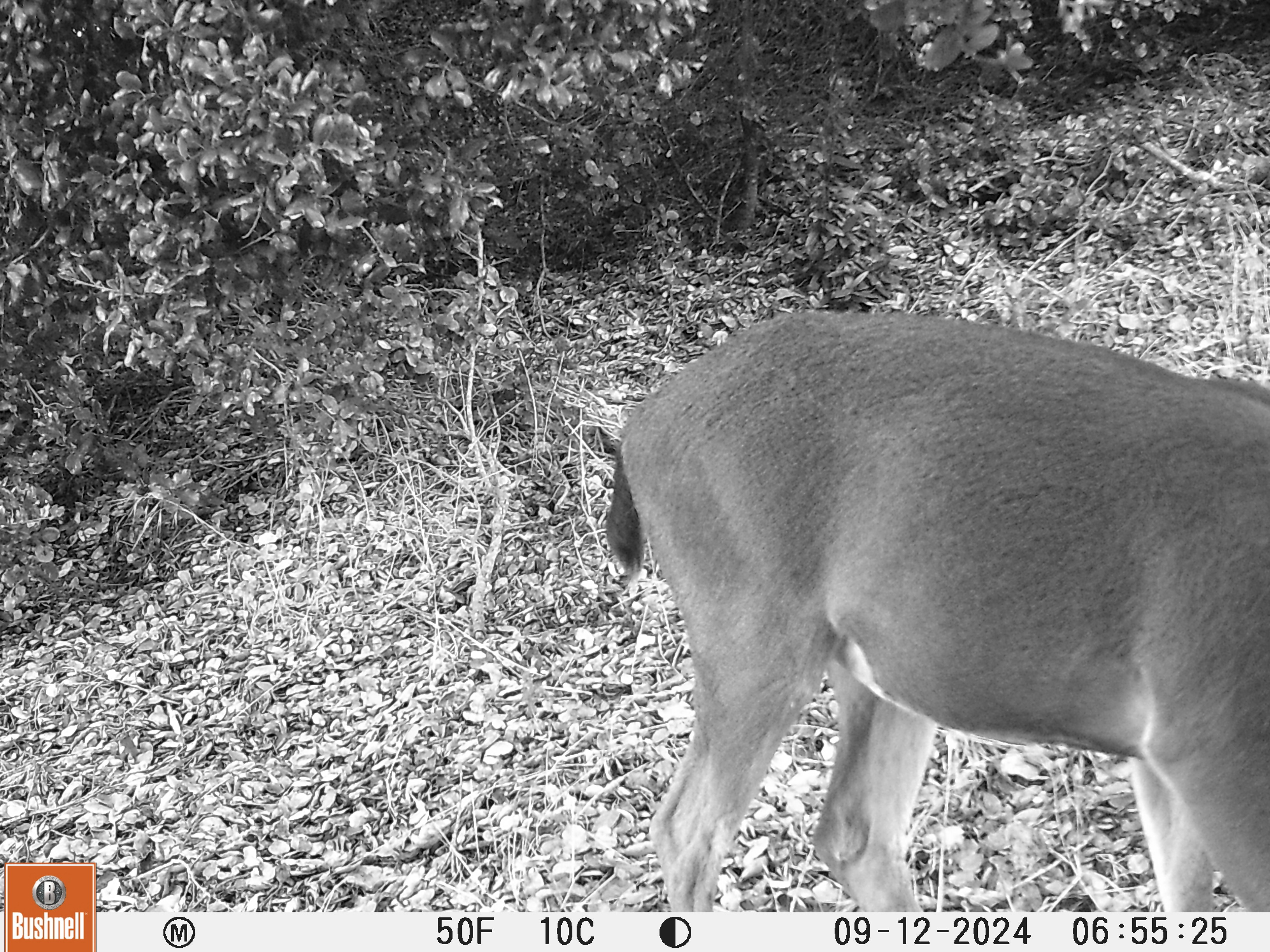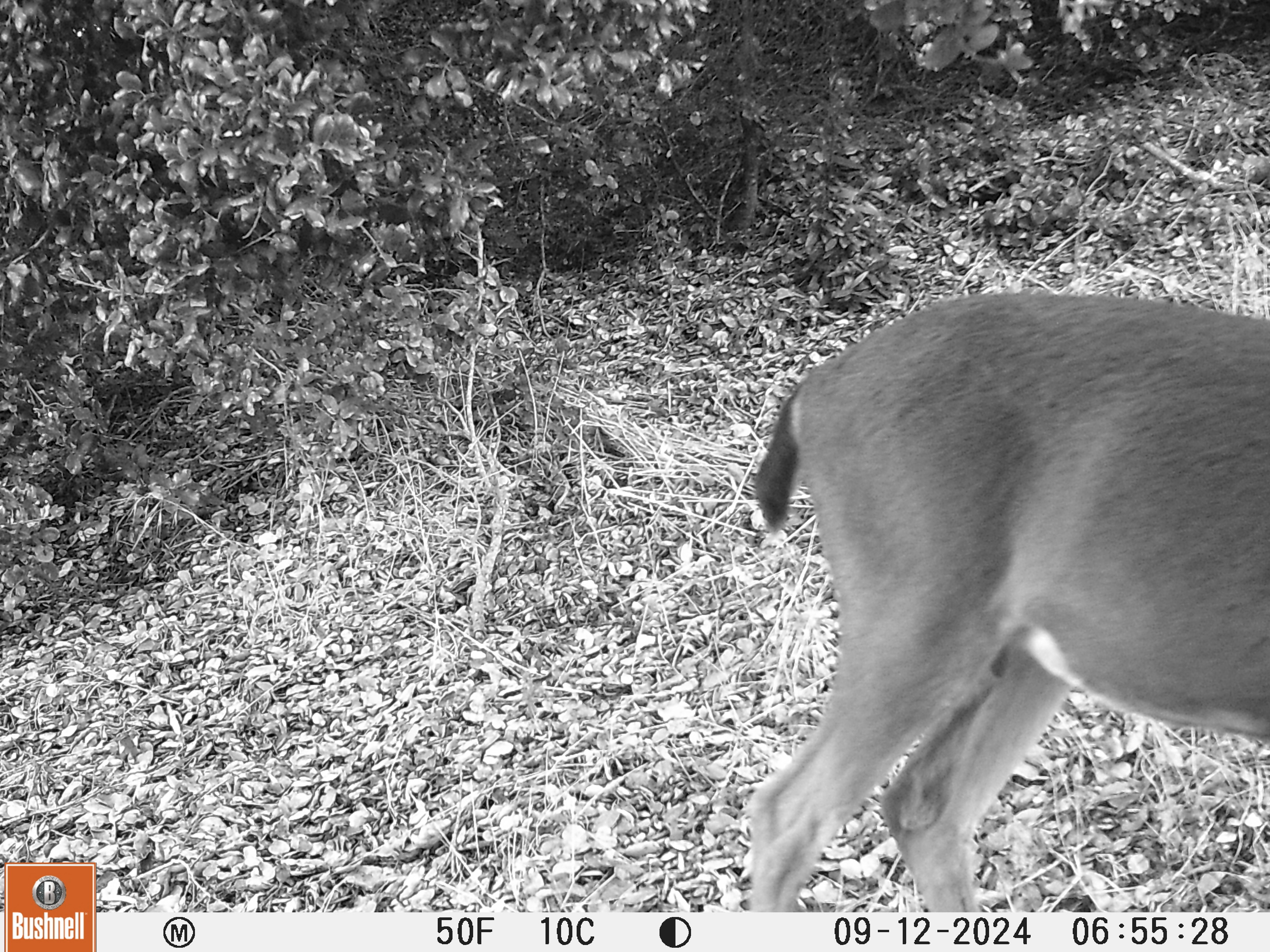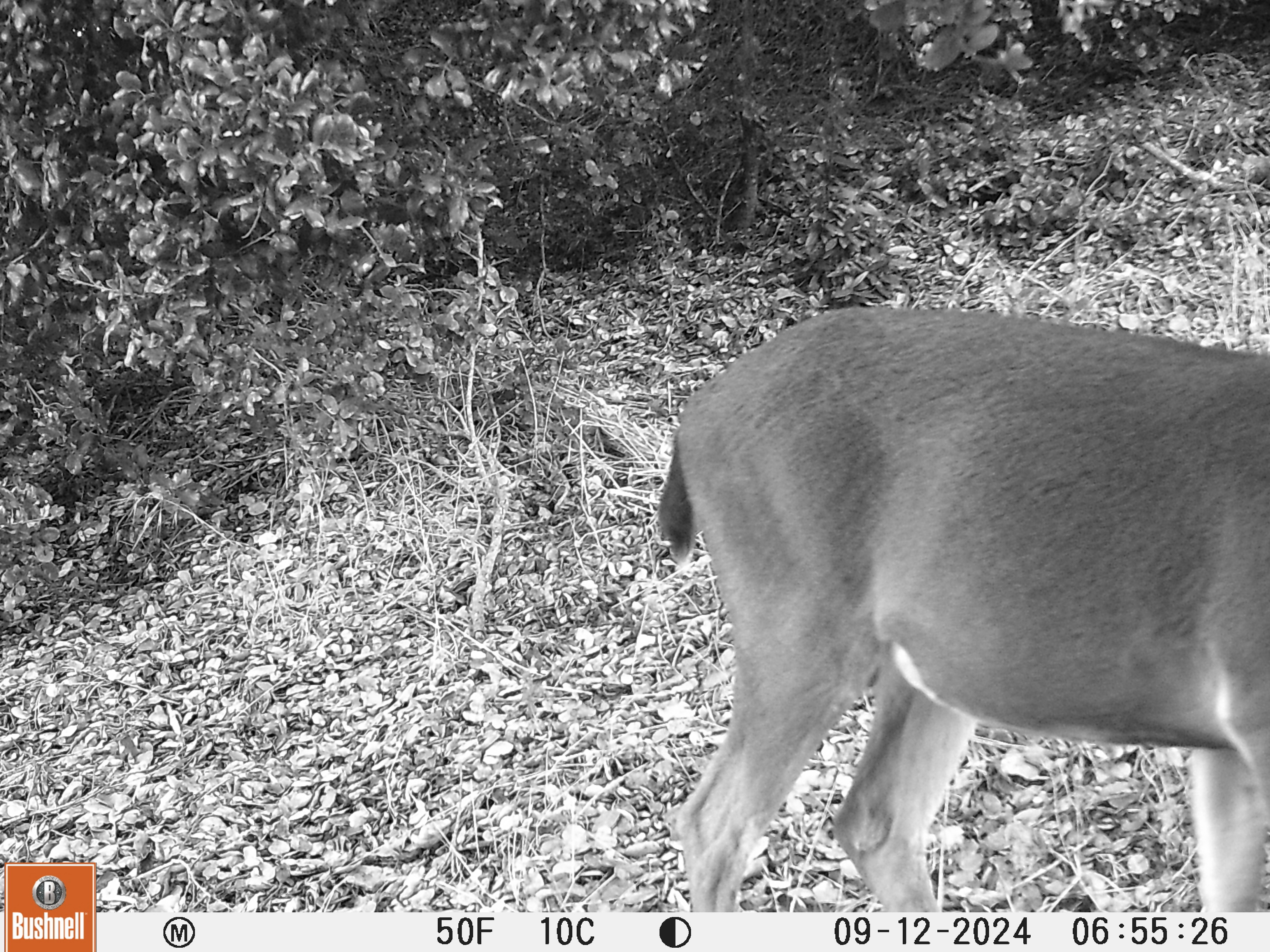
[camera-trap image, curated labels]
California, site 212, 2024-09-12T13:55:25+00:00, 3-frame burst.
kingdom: Animalia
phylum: Chordata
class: Mammalia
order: Artiodactyla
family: Cervidae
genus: Odocoileus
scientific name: Odocoileus hemionus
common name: mule deer